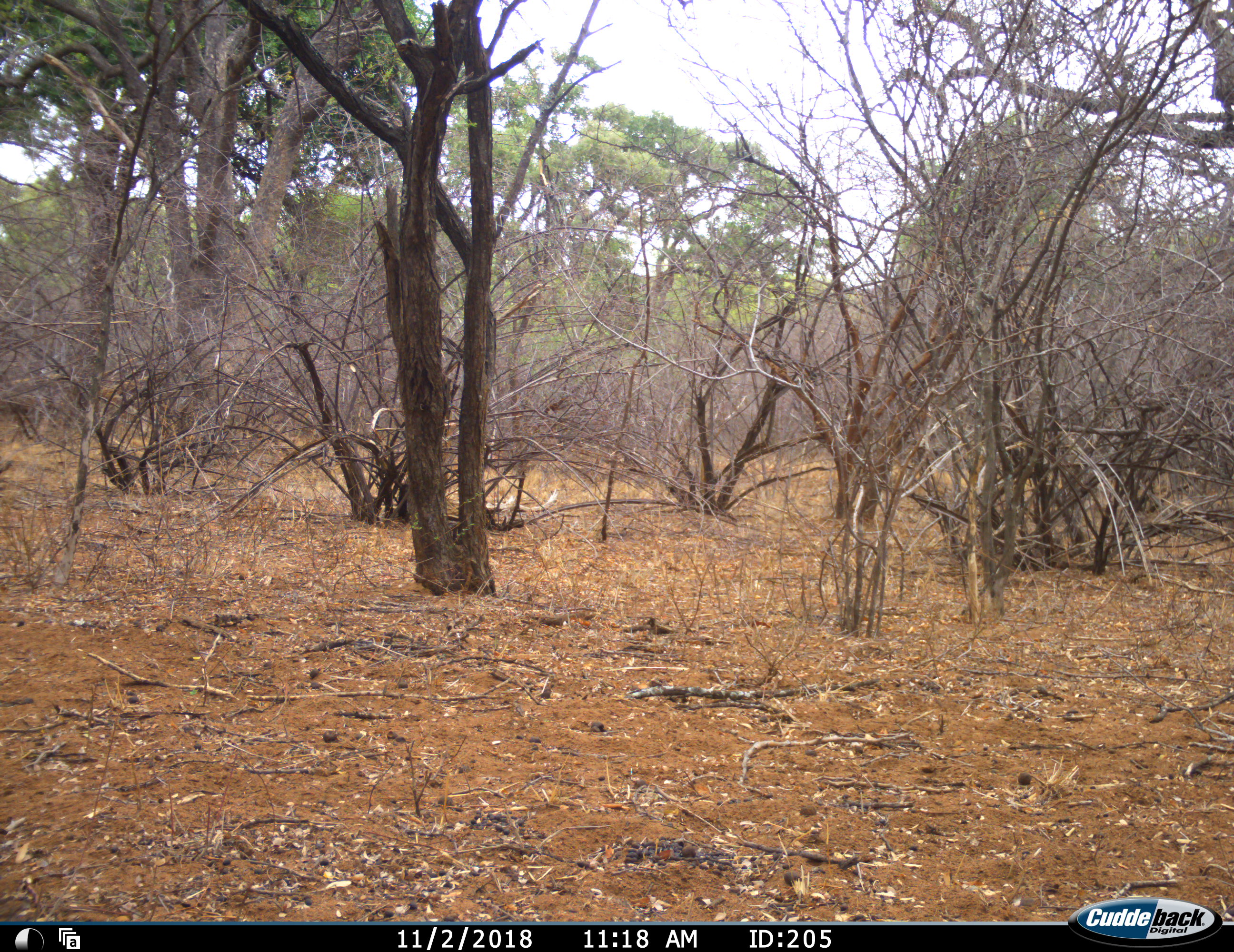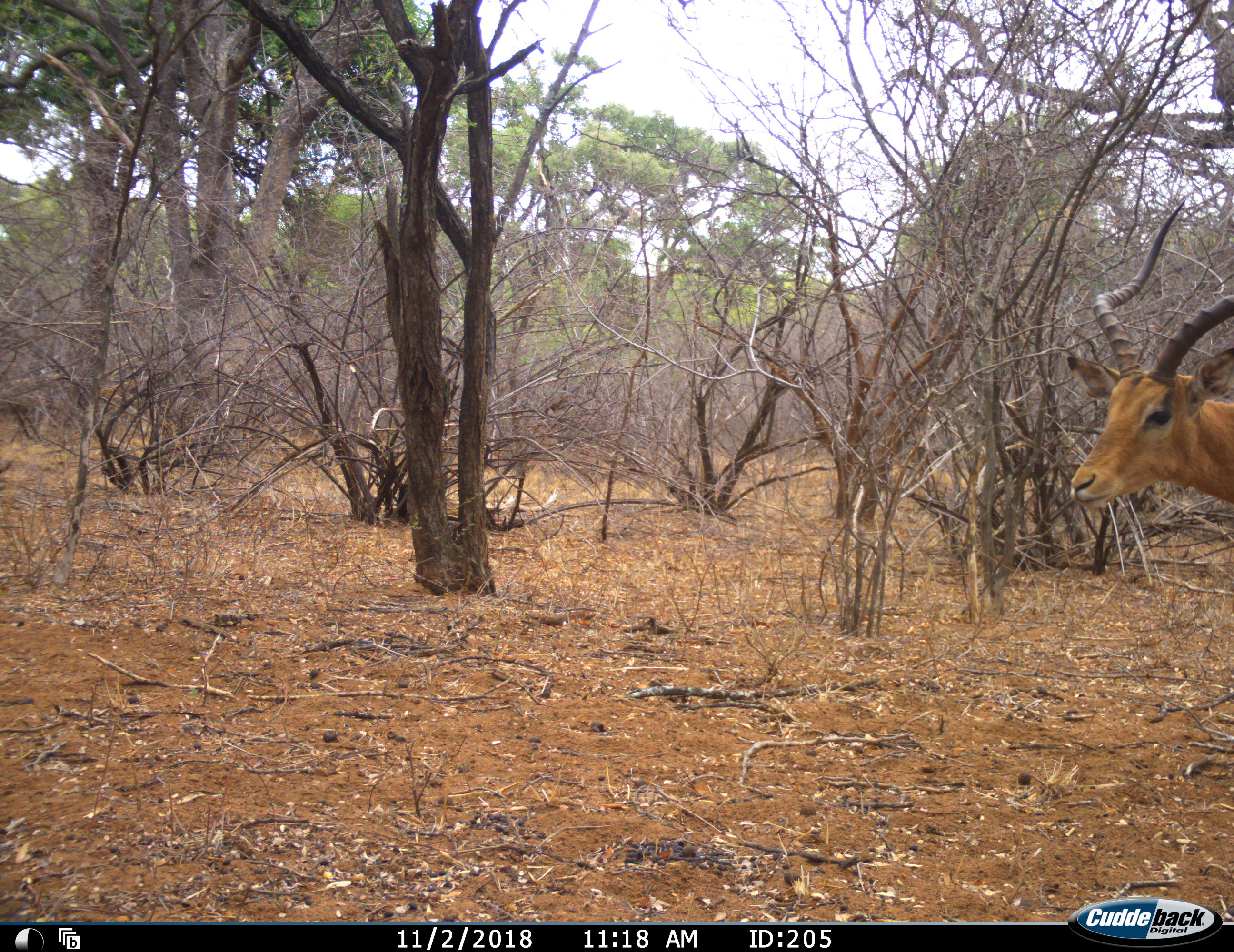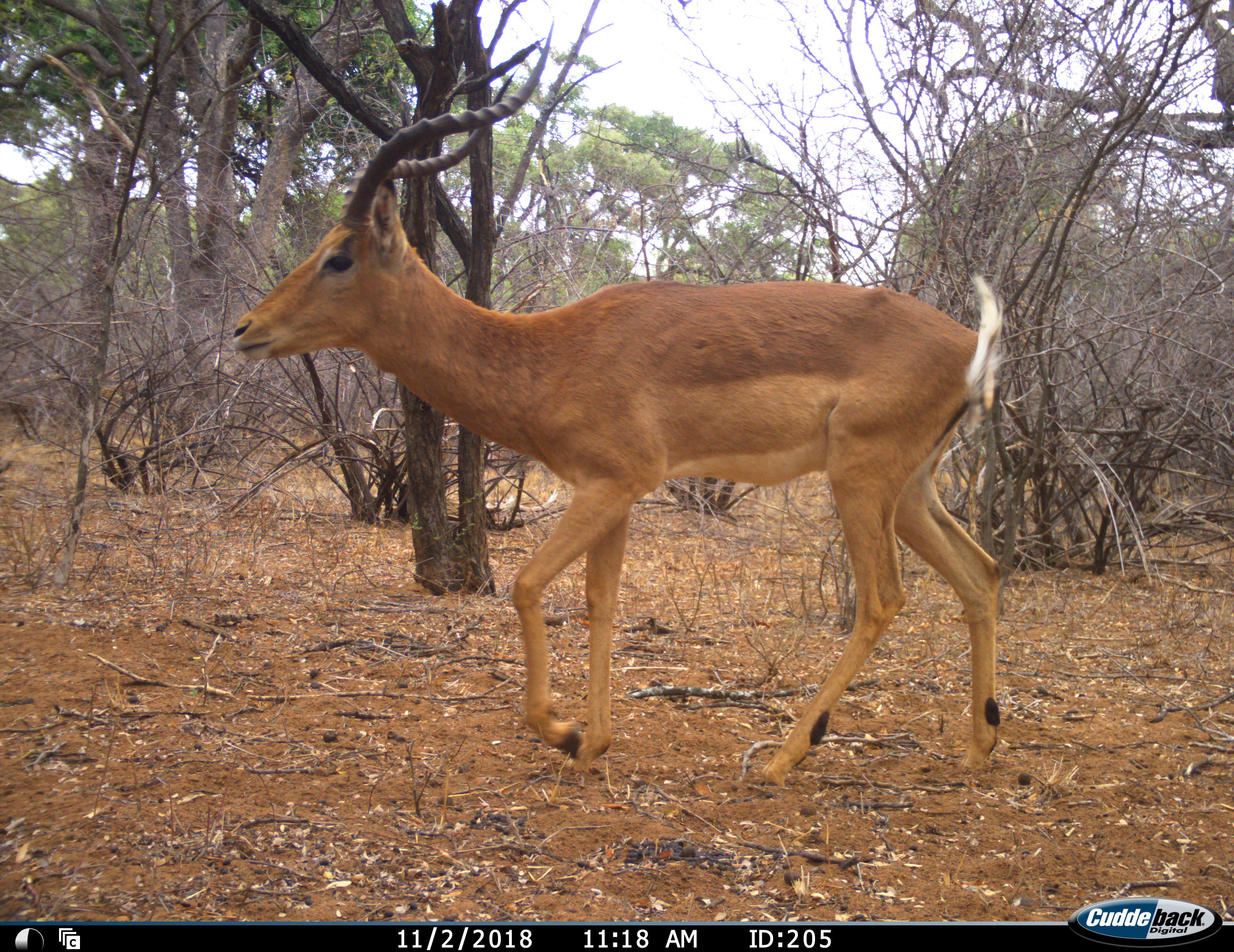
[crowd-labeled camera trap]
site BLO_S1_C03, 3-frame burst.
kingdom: Animalia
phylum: Chordata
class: Mammalia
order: Artiodactyla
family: Bovidae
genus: Aepyceros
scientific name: Aepyceros melampus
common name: impala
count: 1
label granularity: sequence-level